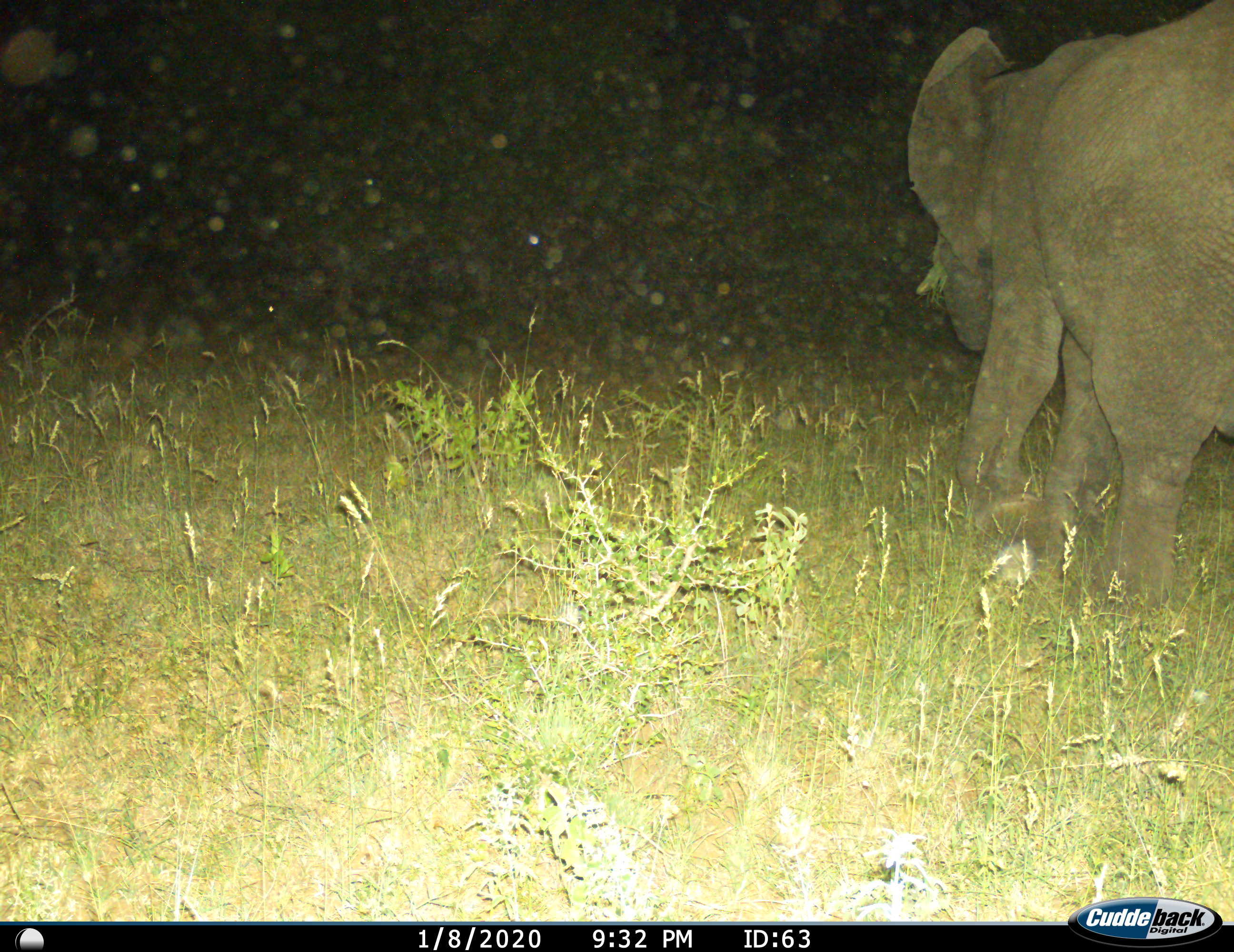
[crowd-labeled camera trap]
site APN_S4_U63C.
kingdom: Animalia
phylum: Chordata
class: Mammalia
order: Proboscidea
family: Elephantidae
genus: Loxodonta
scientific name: Loxodonta africana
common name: african bush elephant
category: elephant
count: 1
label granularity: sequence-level